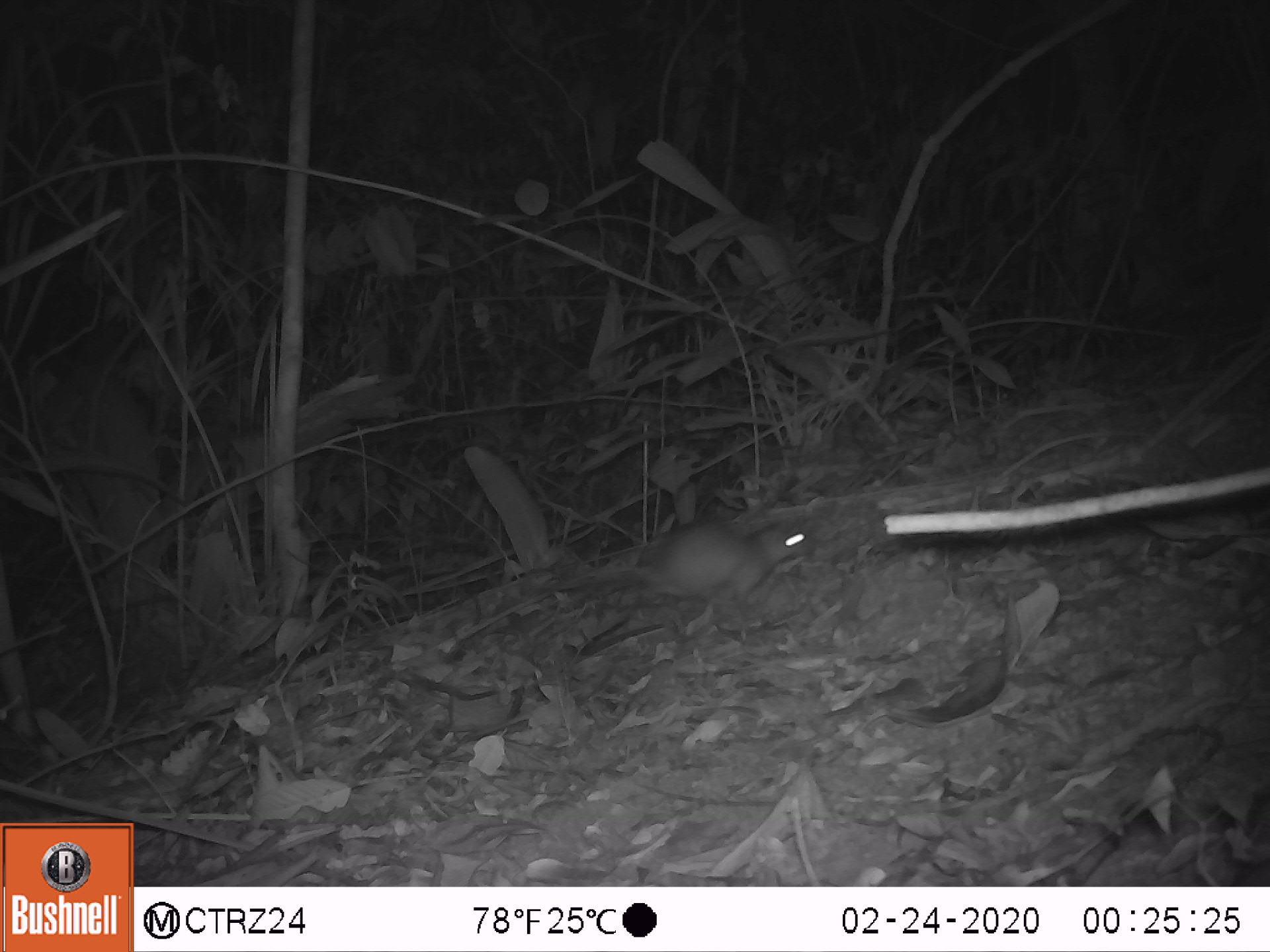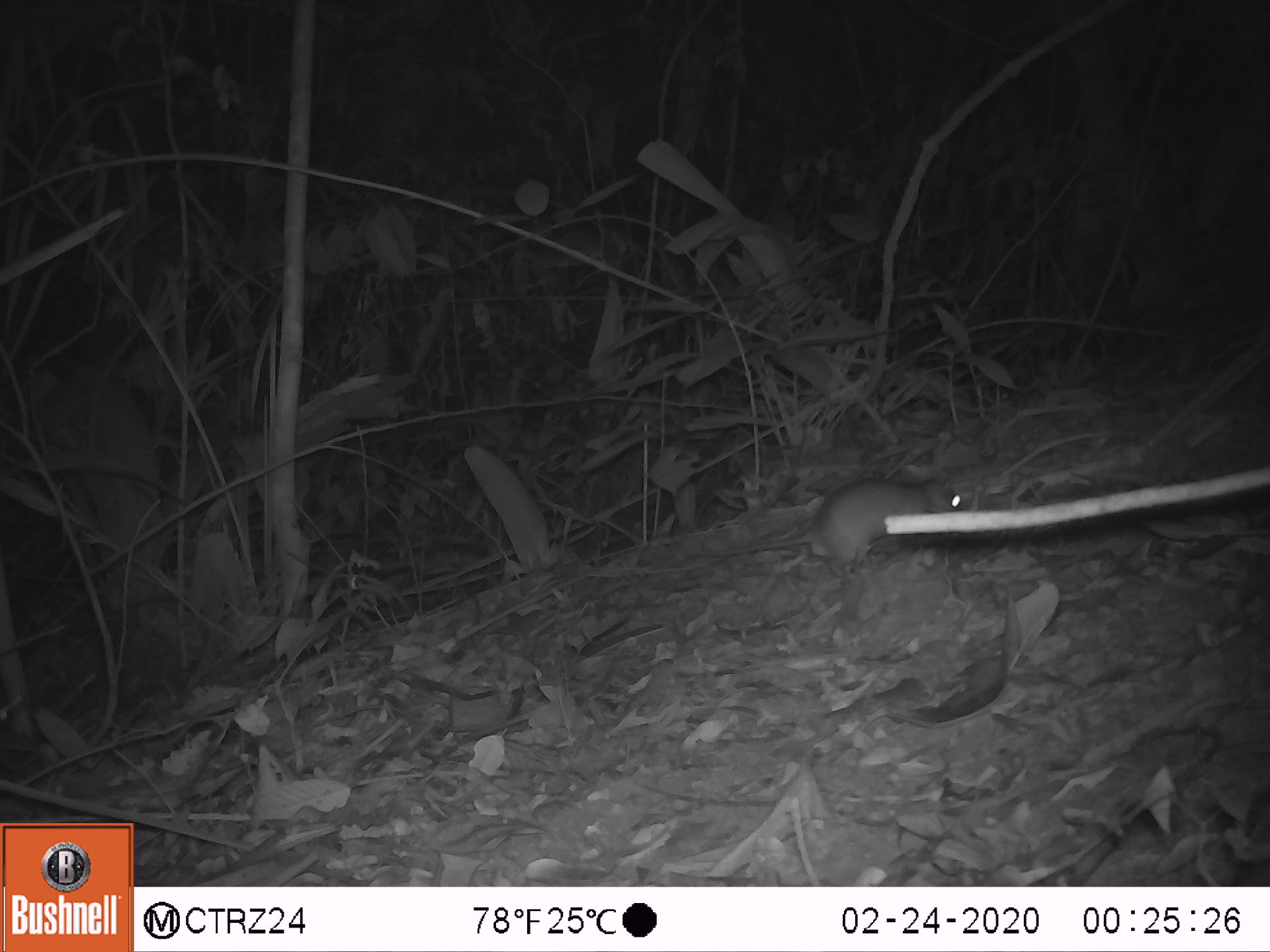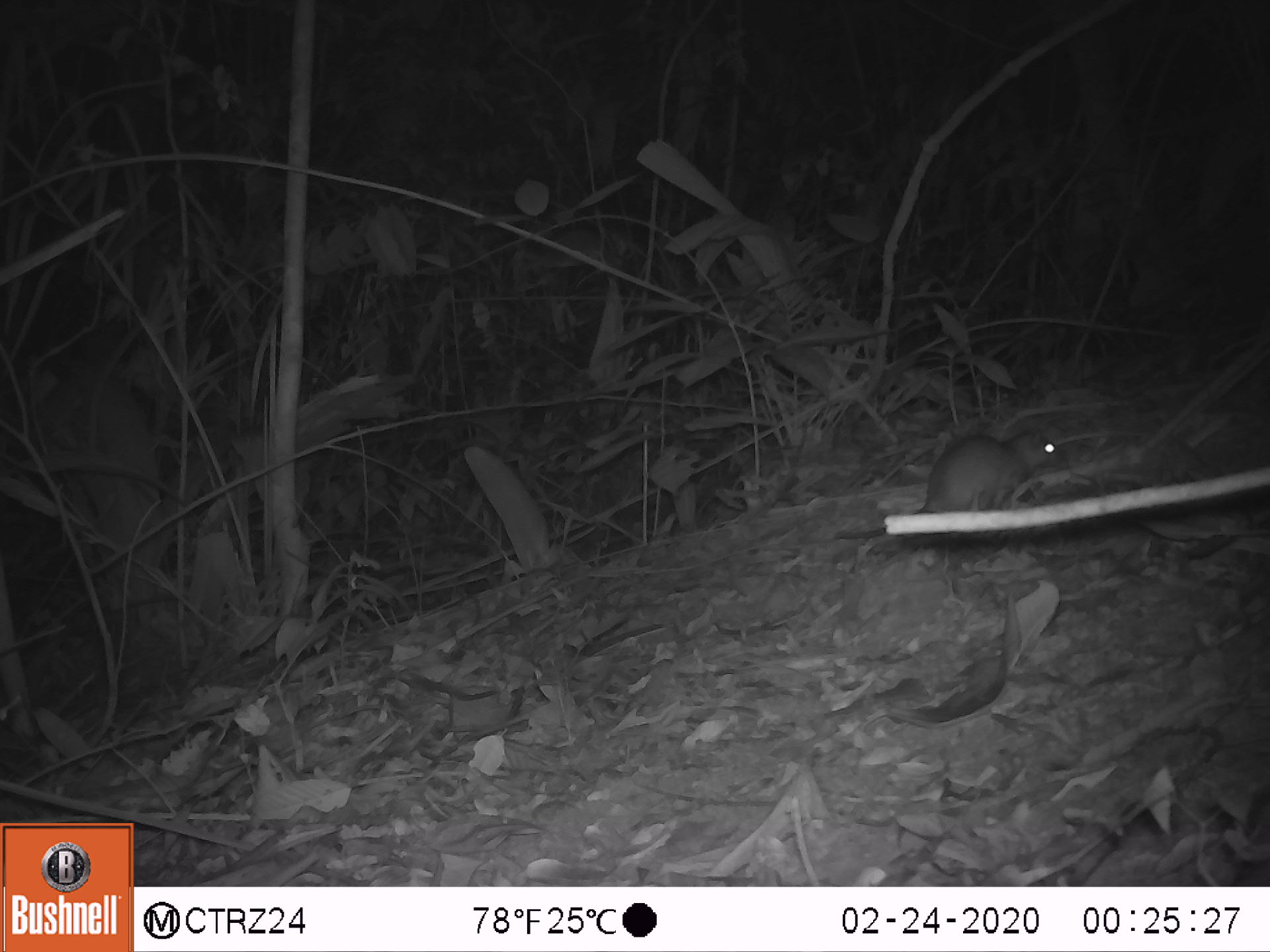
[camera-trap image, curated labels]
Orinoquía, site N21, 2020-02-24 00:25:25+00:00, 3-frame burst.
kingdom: Animalia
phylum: Chordata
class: Mammalia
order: Rodentia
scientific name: Rodentia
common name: rodent